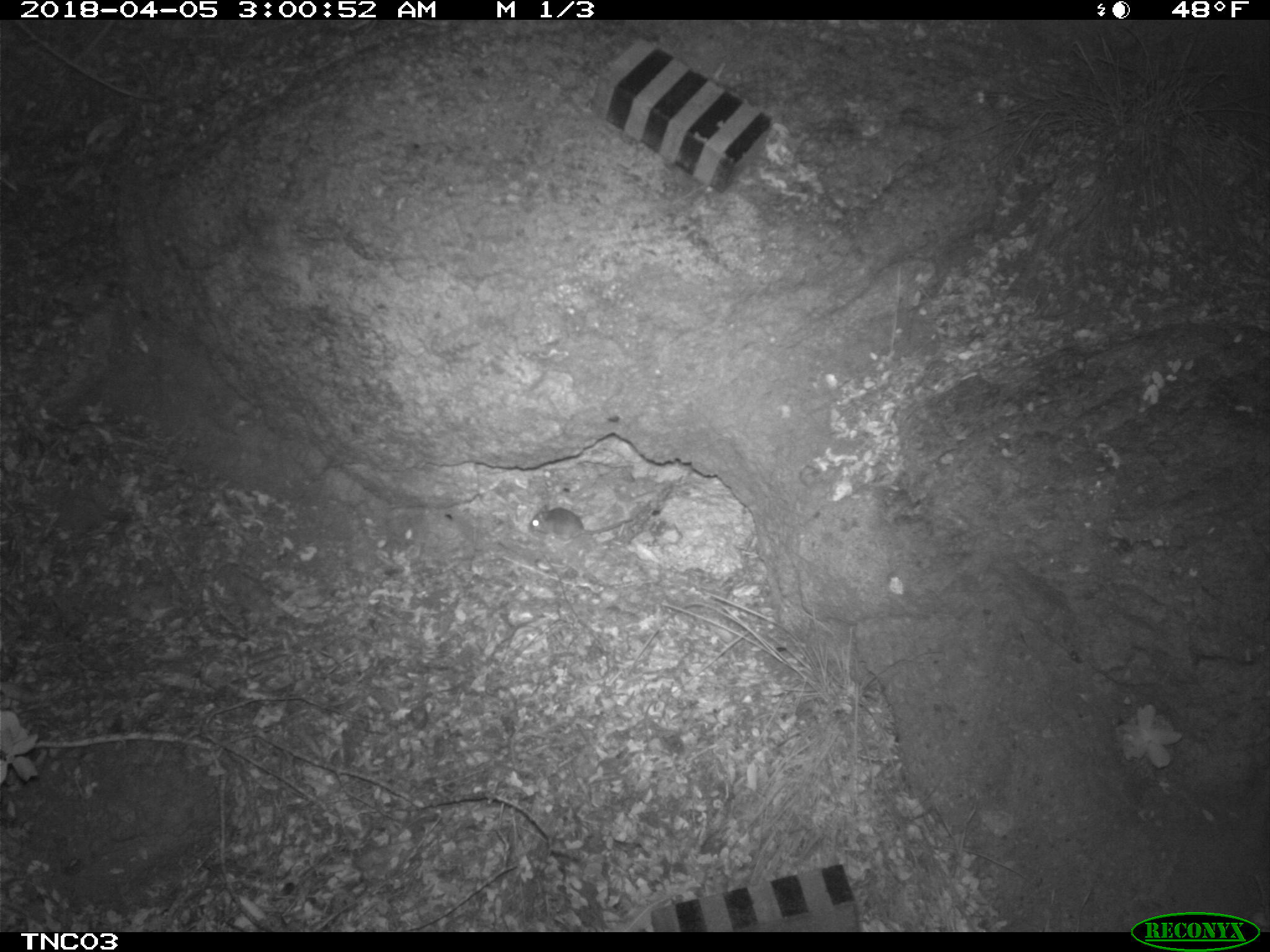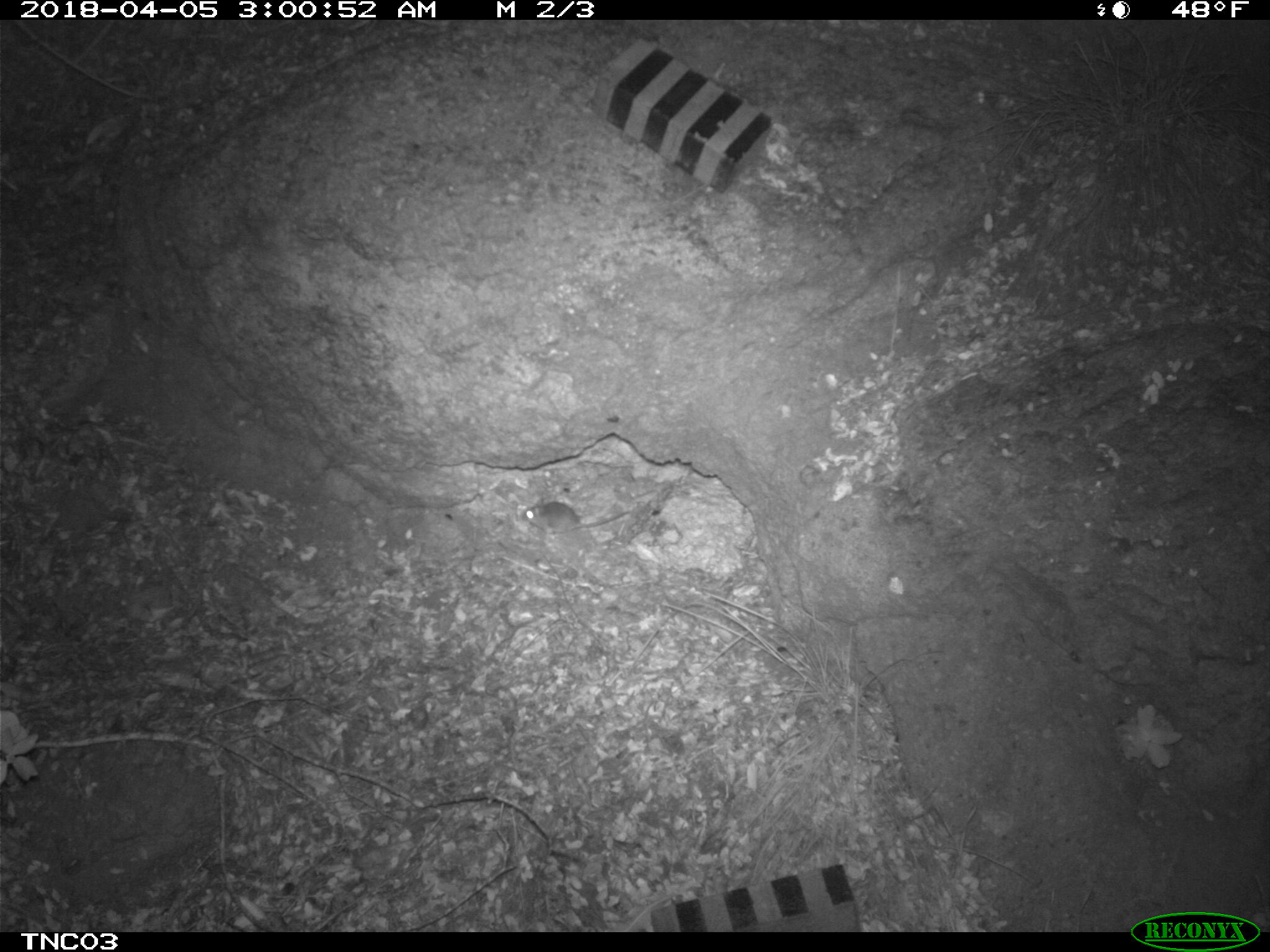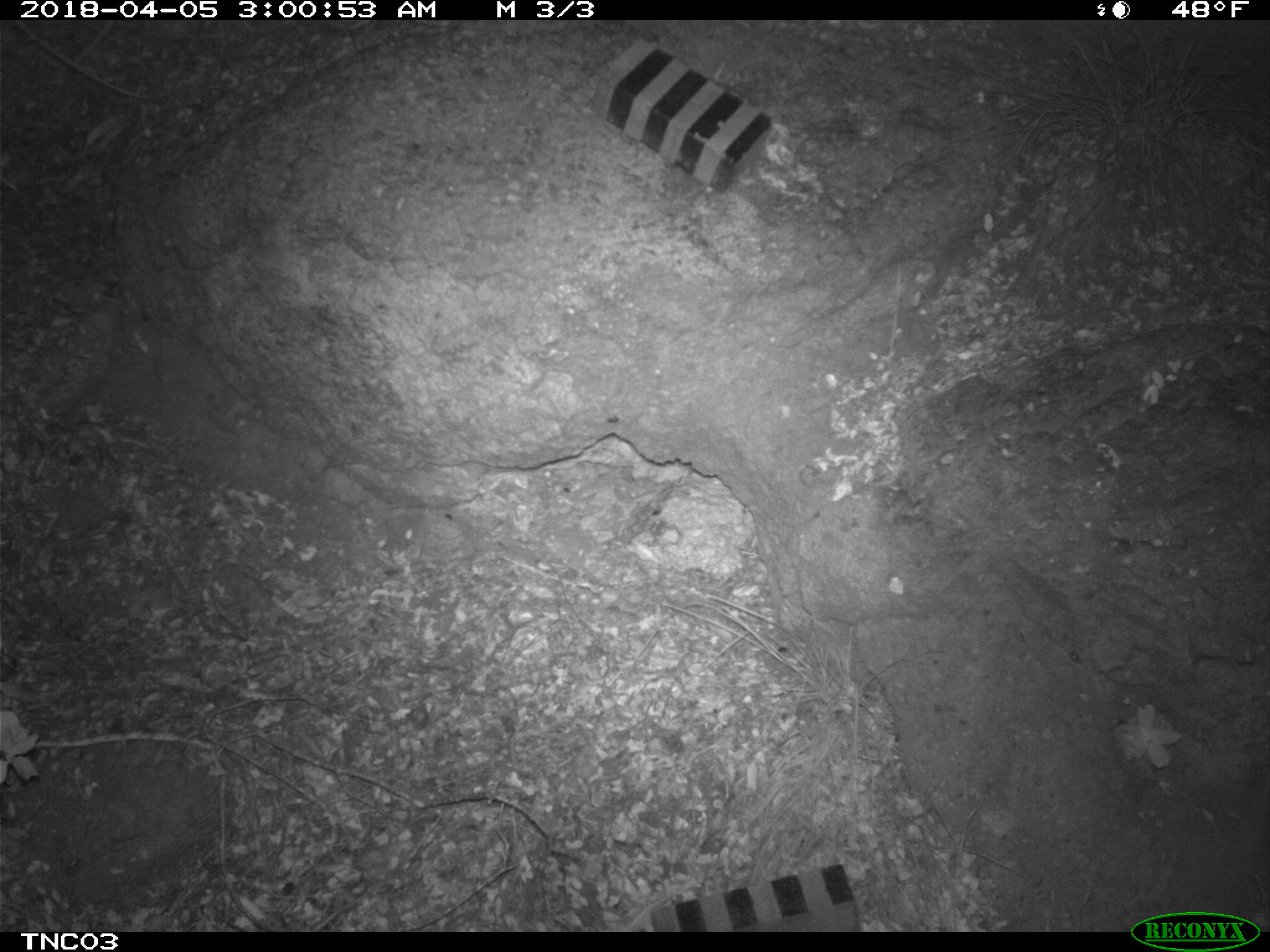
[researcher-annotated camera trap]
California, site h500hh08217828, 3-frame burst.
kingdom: Animalia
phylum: Chordata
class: Mammalia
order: Rodentia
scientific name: Rodentia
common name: rodent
Rodent (Rodentia).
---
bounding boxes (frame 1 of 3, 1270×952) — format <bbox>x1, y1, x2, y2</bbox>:
rodent: <bbox>526, 504, 633, 547</bbox>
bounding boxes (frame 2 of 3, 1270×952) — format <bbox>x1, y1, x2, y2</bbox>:
rodent: <bbox>520, 496, 628, 537</bbox>